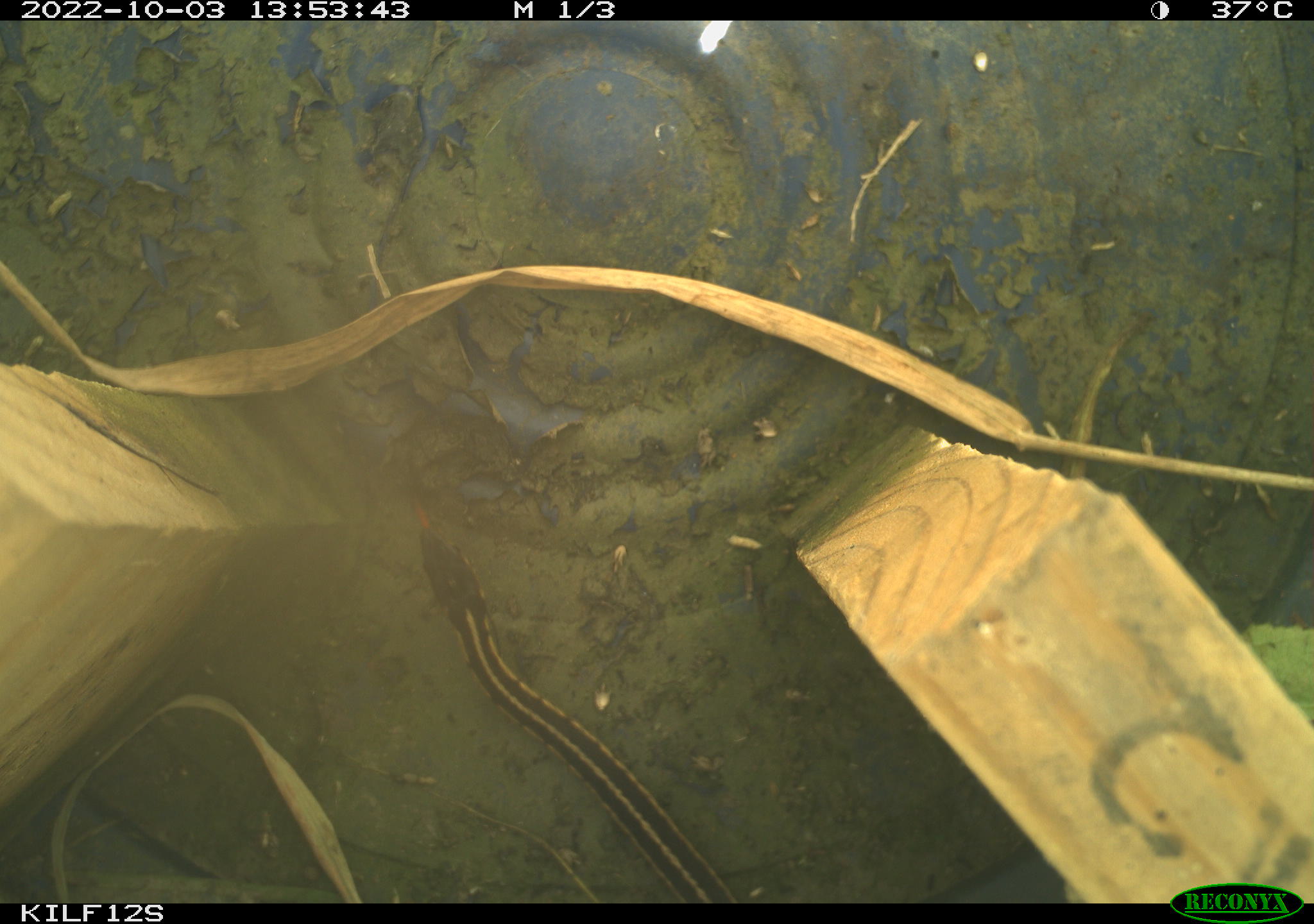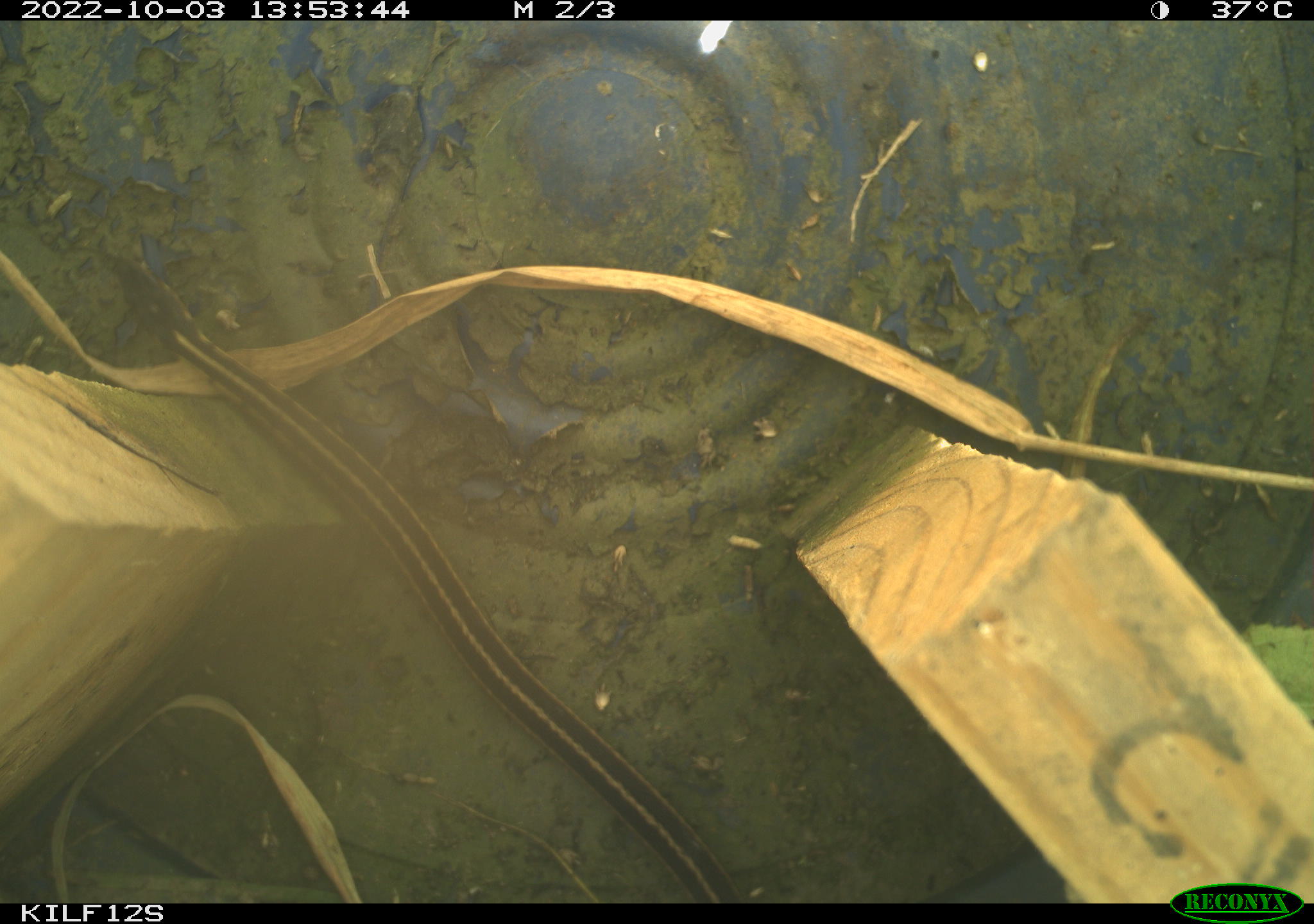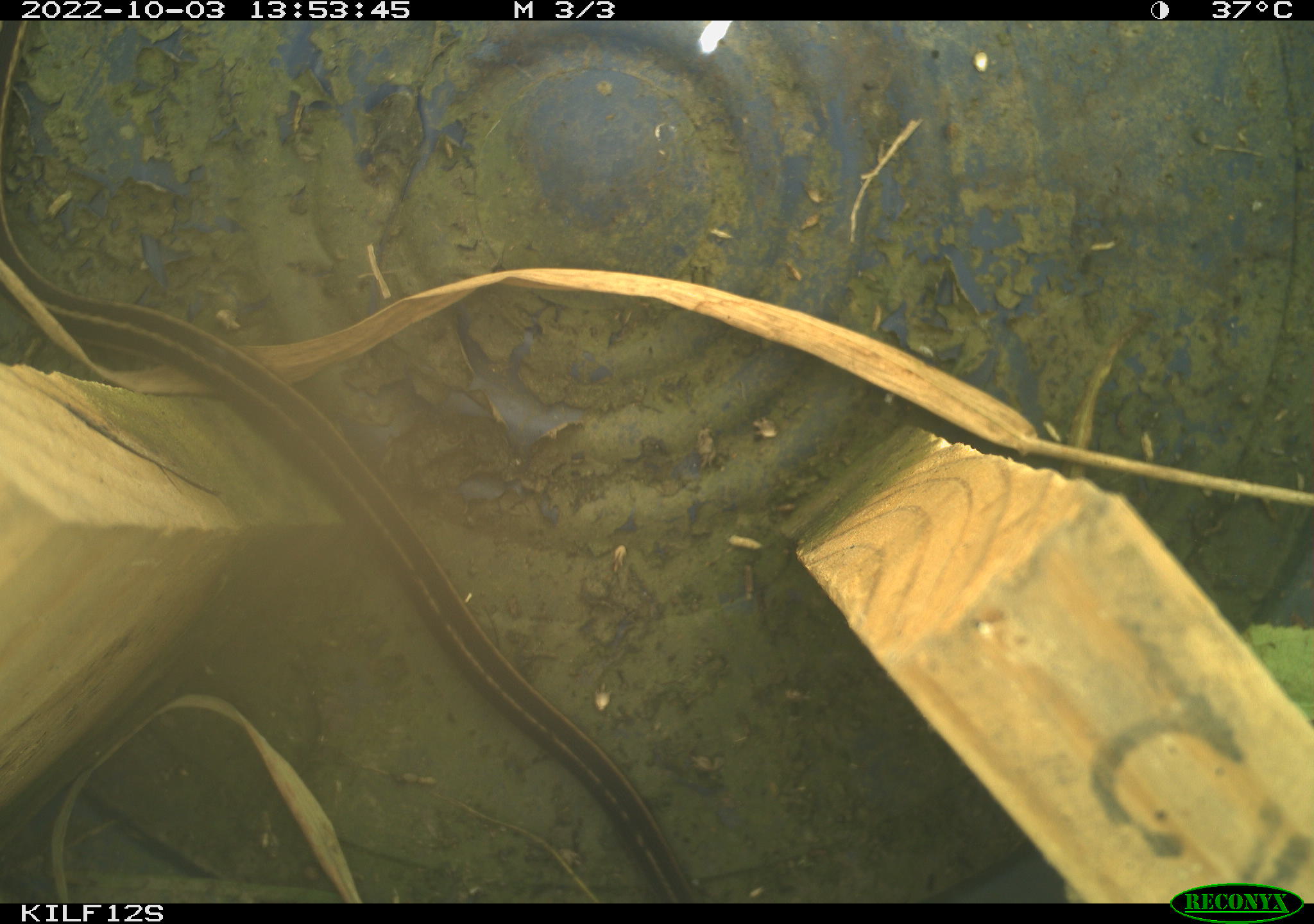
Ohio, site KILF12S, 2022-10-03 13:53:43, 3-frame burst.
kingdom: Animalia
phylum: Chordata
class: Reptilia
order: Squamata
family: Colubridae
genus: Thamnophis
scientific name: Thamnophis sirtalis sirtalis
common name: eastern gartersnake